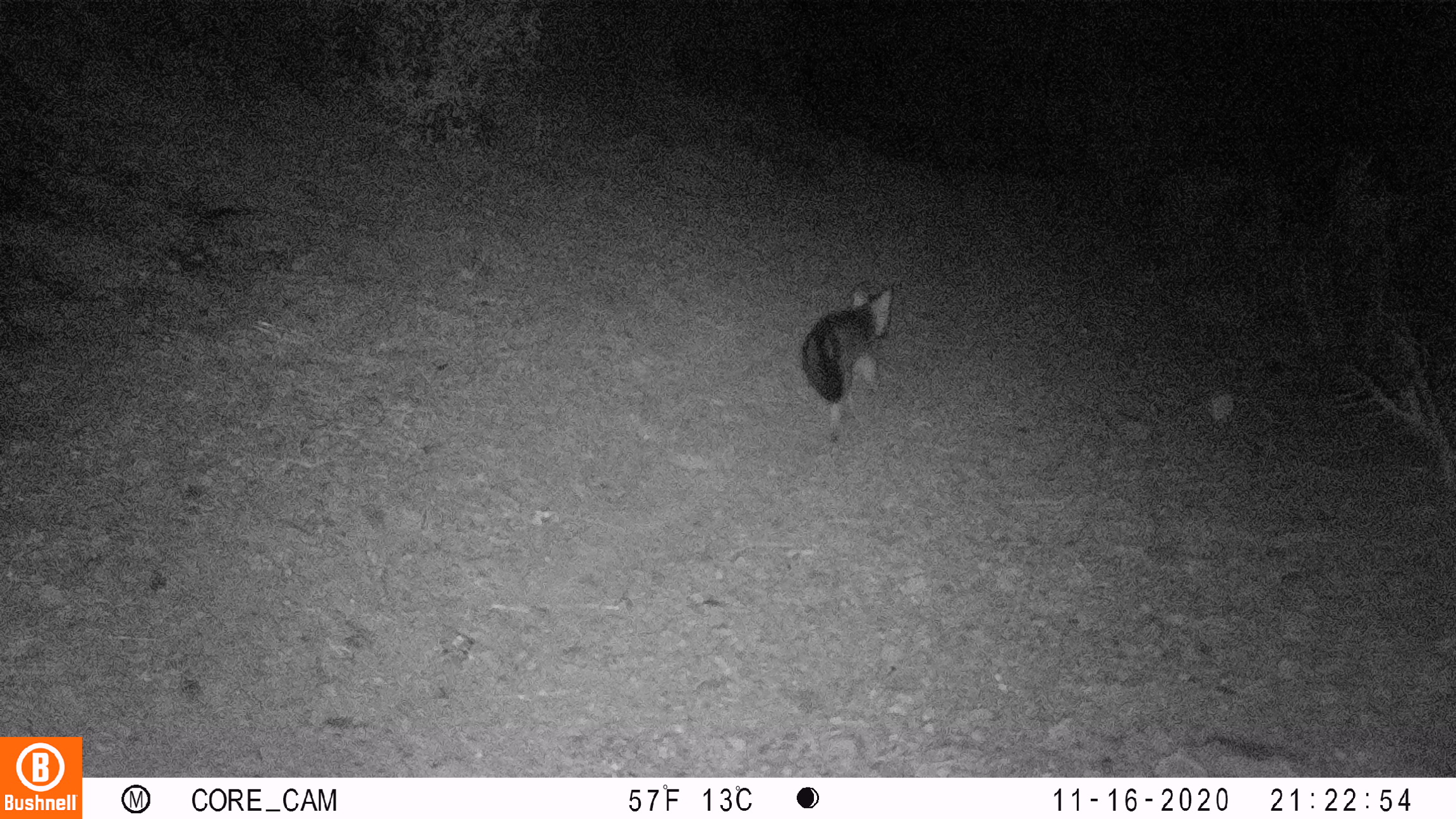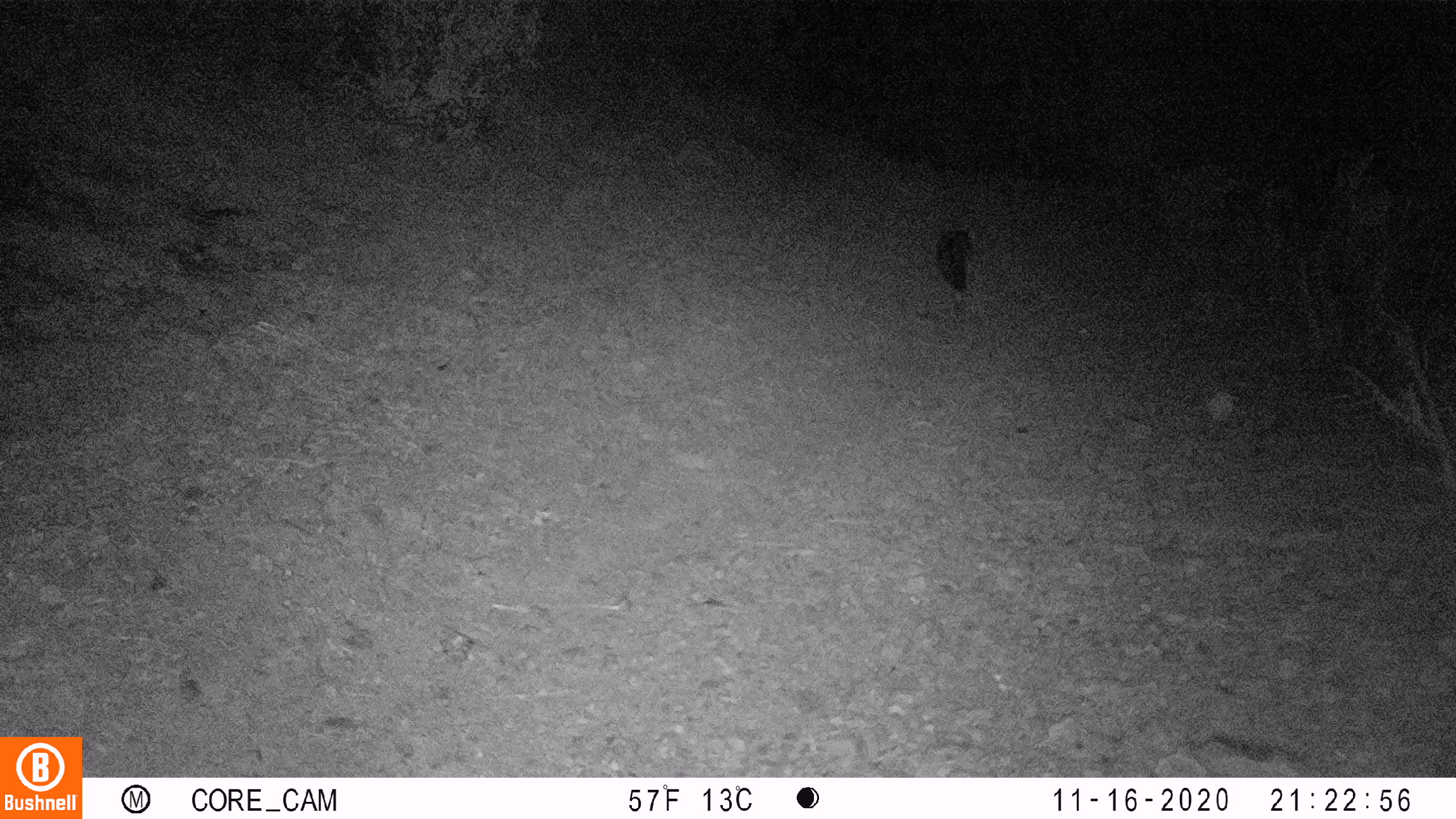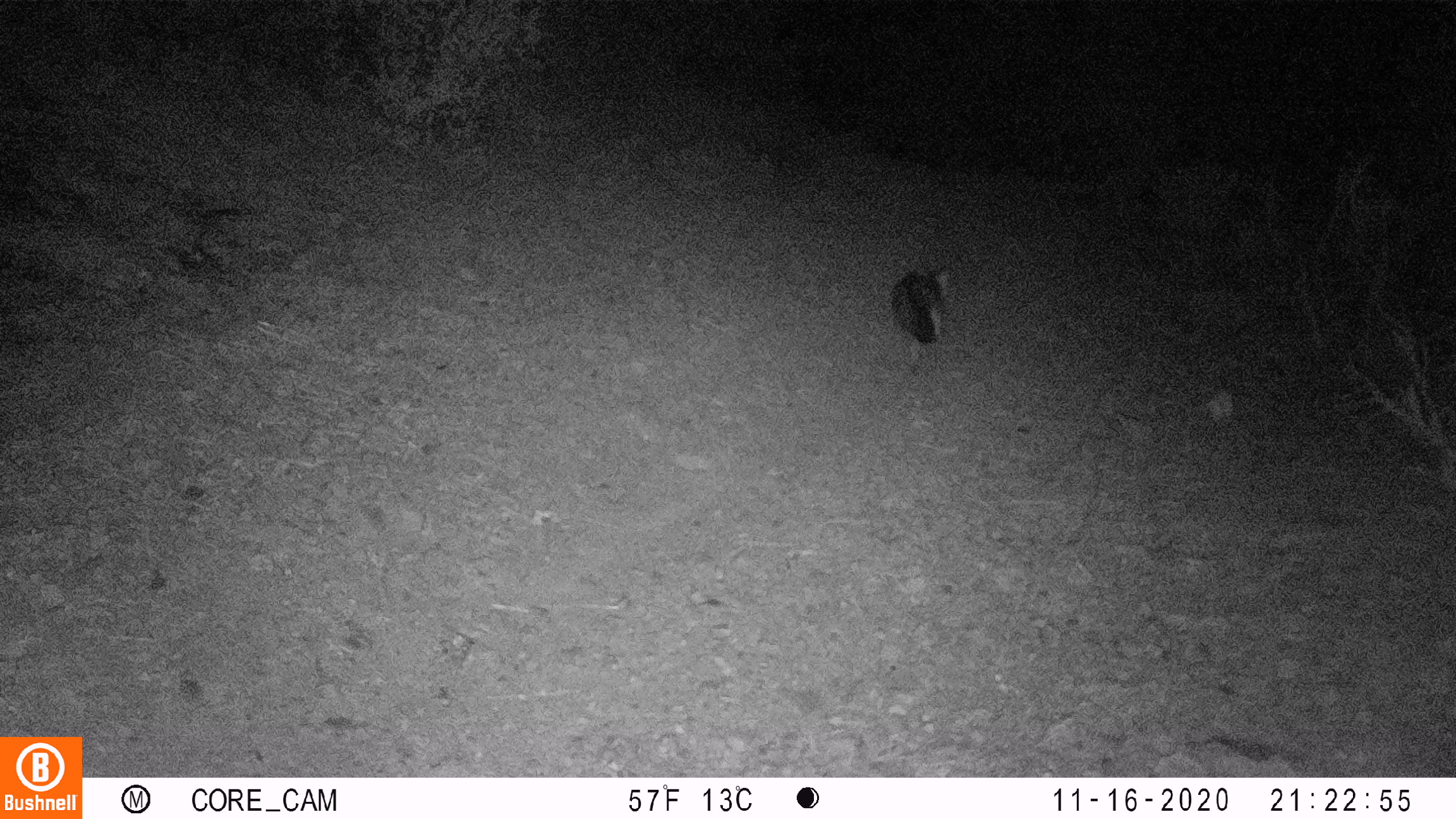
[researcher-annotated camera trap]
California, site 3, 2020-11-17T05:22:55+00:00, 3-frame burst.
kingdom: Animalia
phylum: Chordata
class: Mammalia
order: Carnivora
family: Canidae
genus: Urocyon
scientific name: Urocyon cinereoargenteus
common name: gray fox